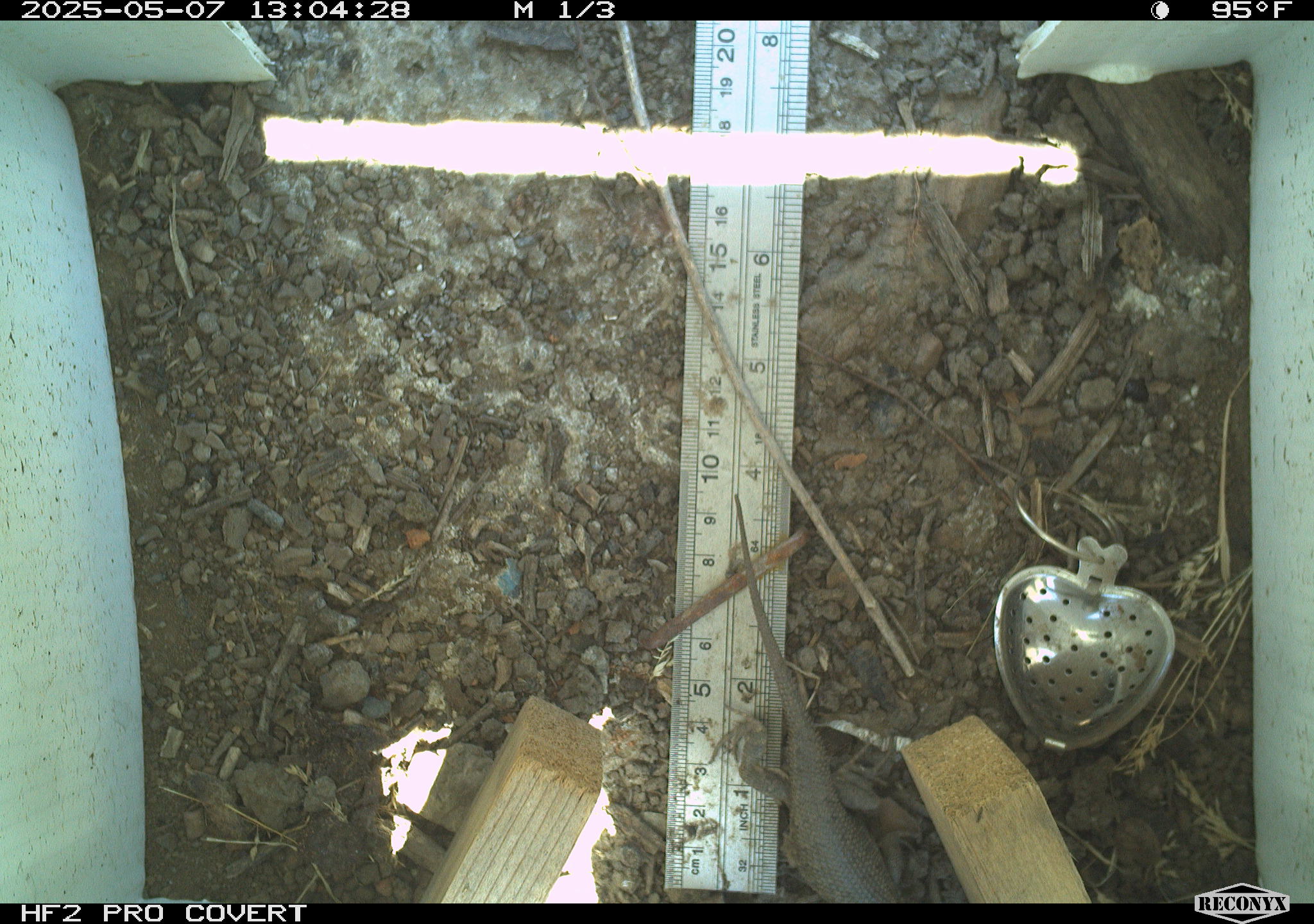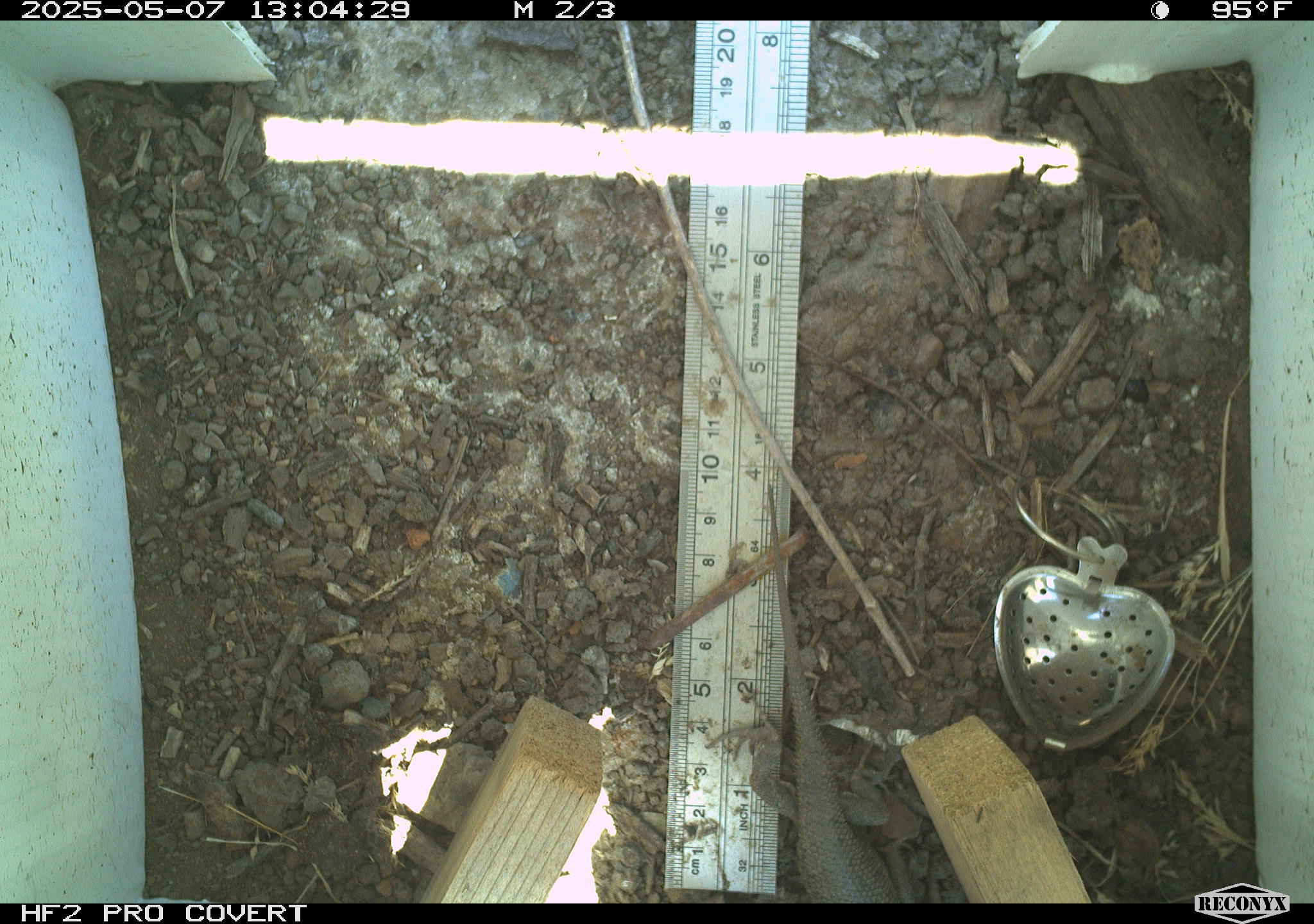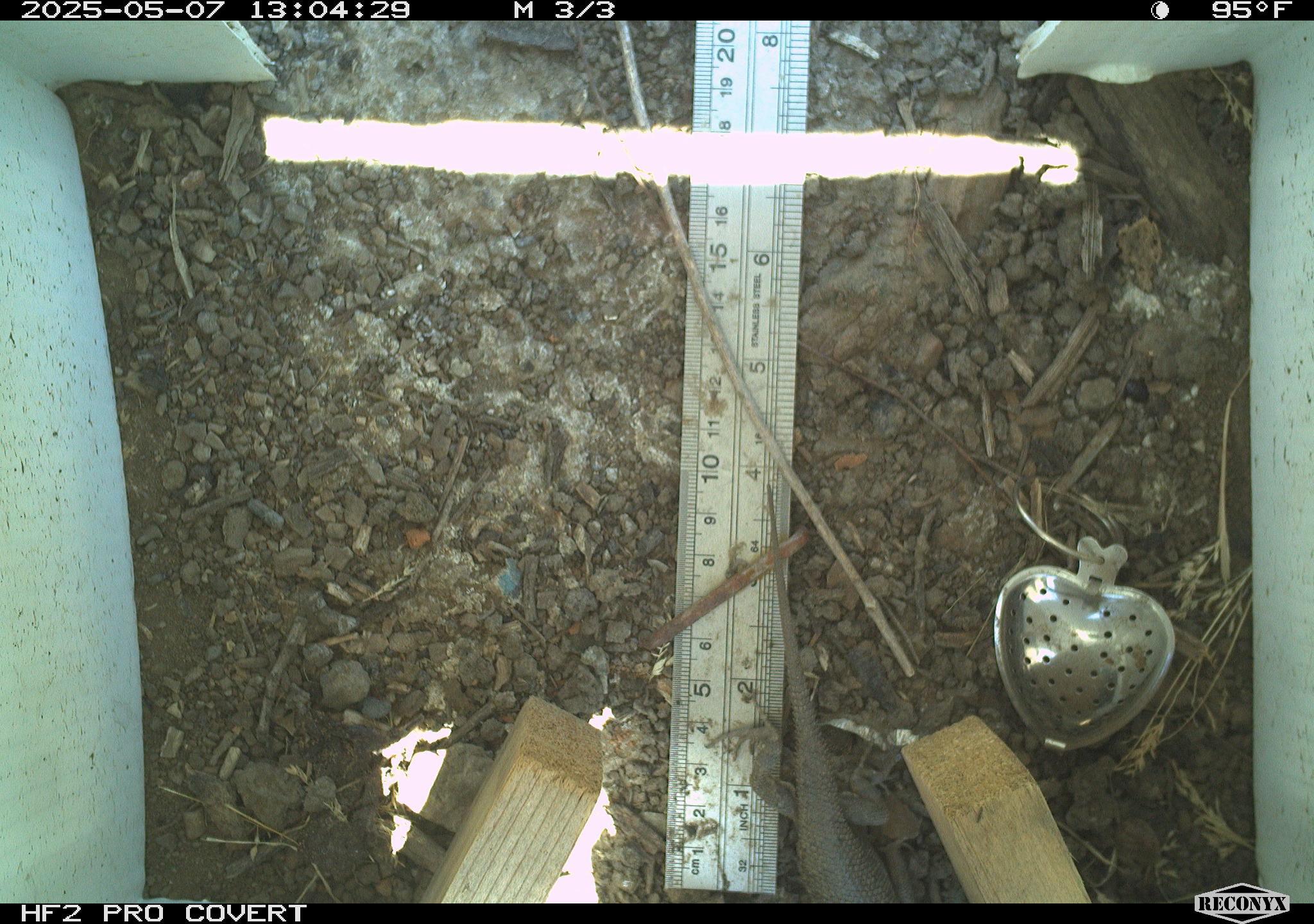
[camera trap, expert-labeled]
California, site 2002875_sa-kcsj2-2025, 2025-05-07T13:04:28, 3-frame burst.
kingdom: Animalia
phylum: Chordata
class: Reptilia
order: Squamata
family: Phrynosomatidae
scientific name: Phrynosomatidae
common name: north american spiny lizards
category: sceloporus/uta species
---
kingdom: Animalia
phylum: Chordata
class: Reptilia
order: Squamata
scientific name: Squamata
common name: lizards and snakes